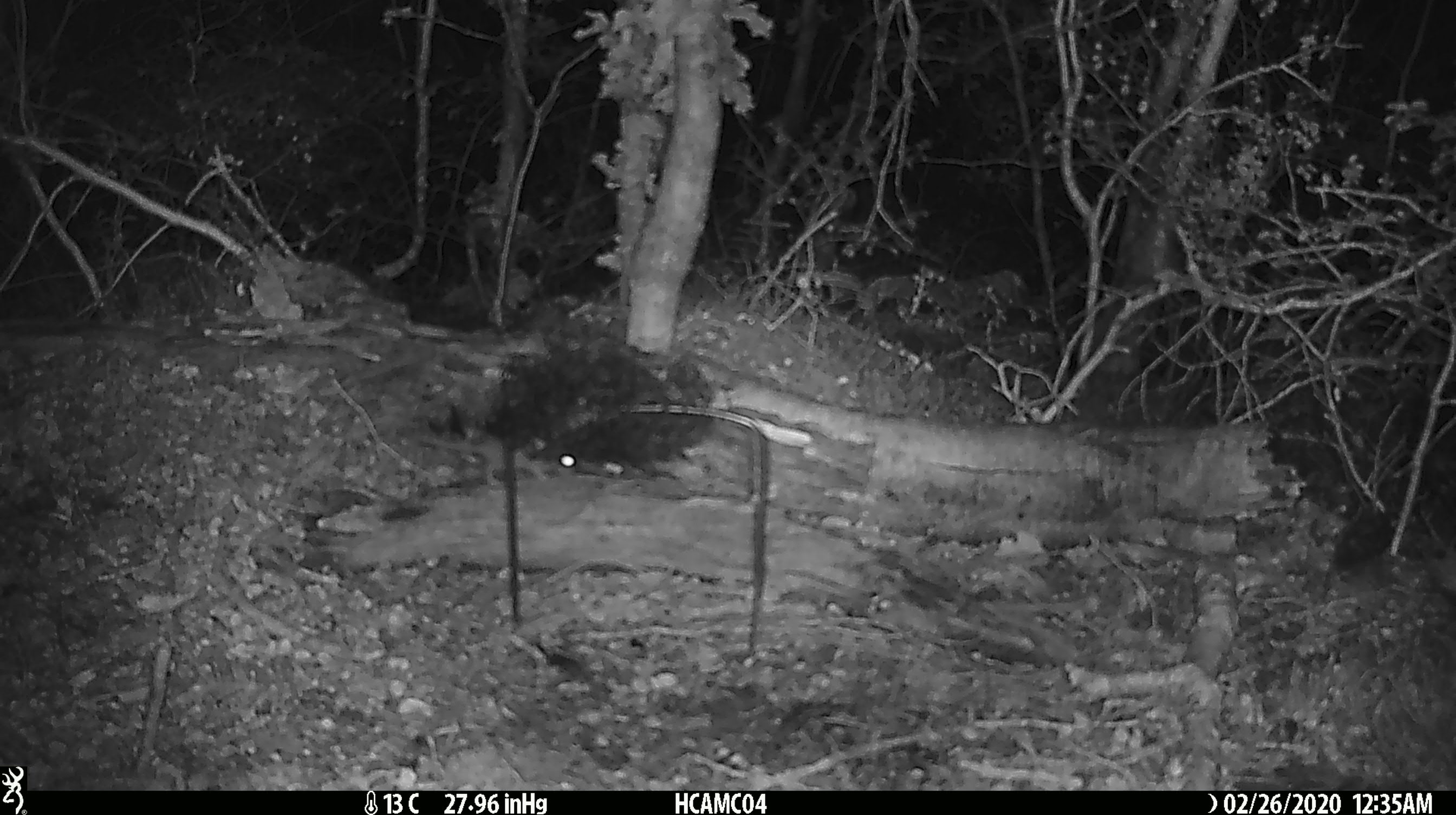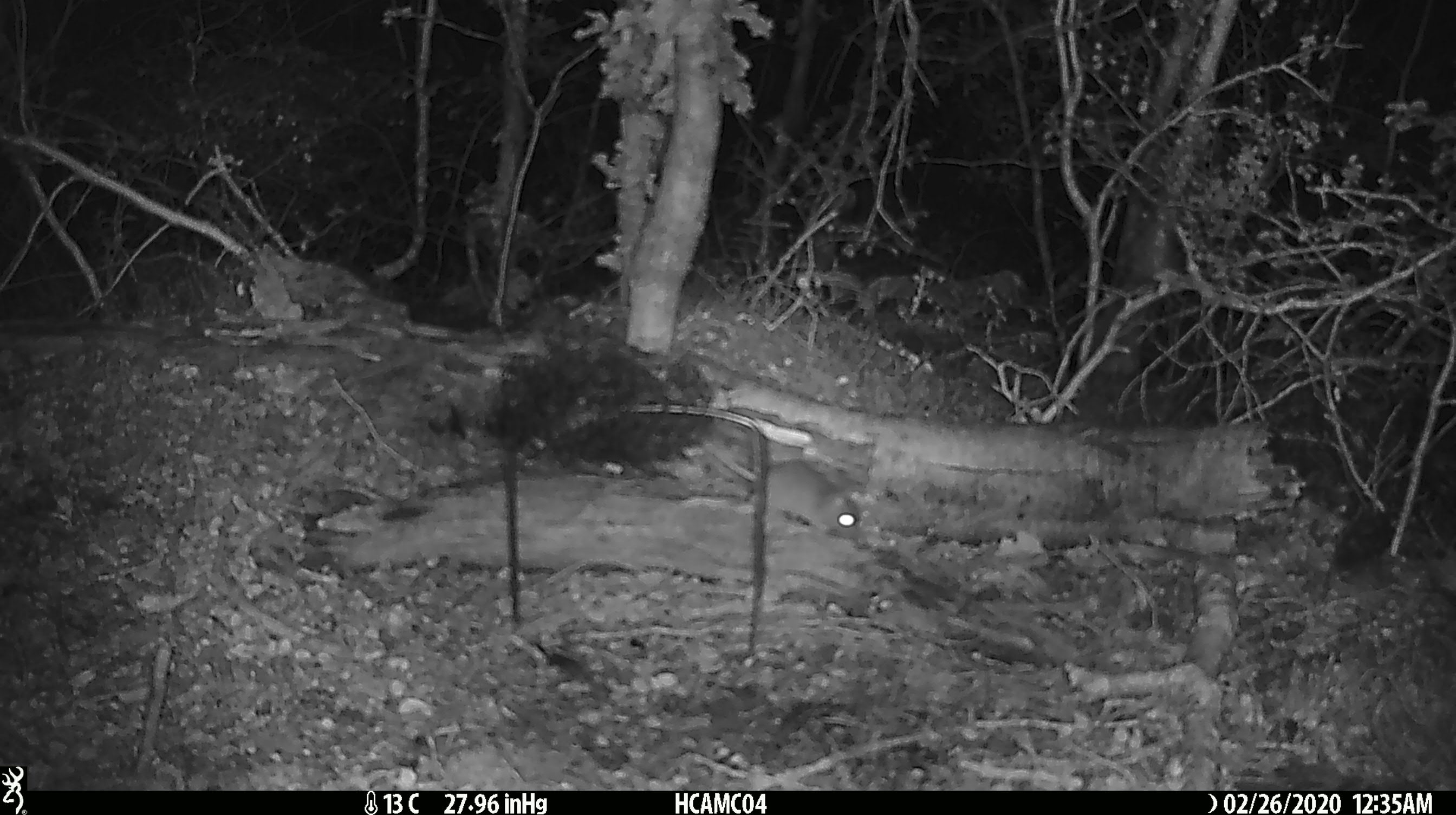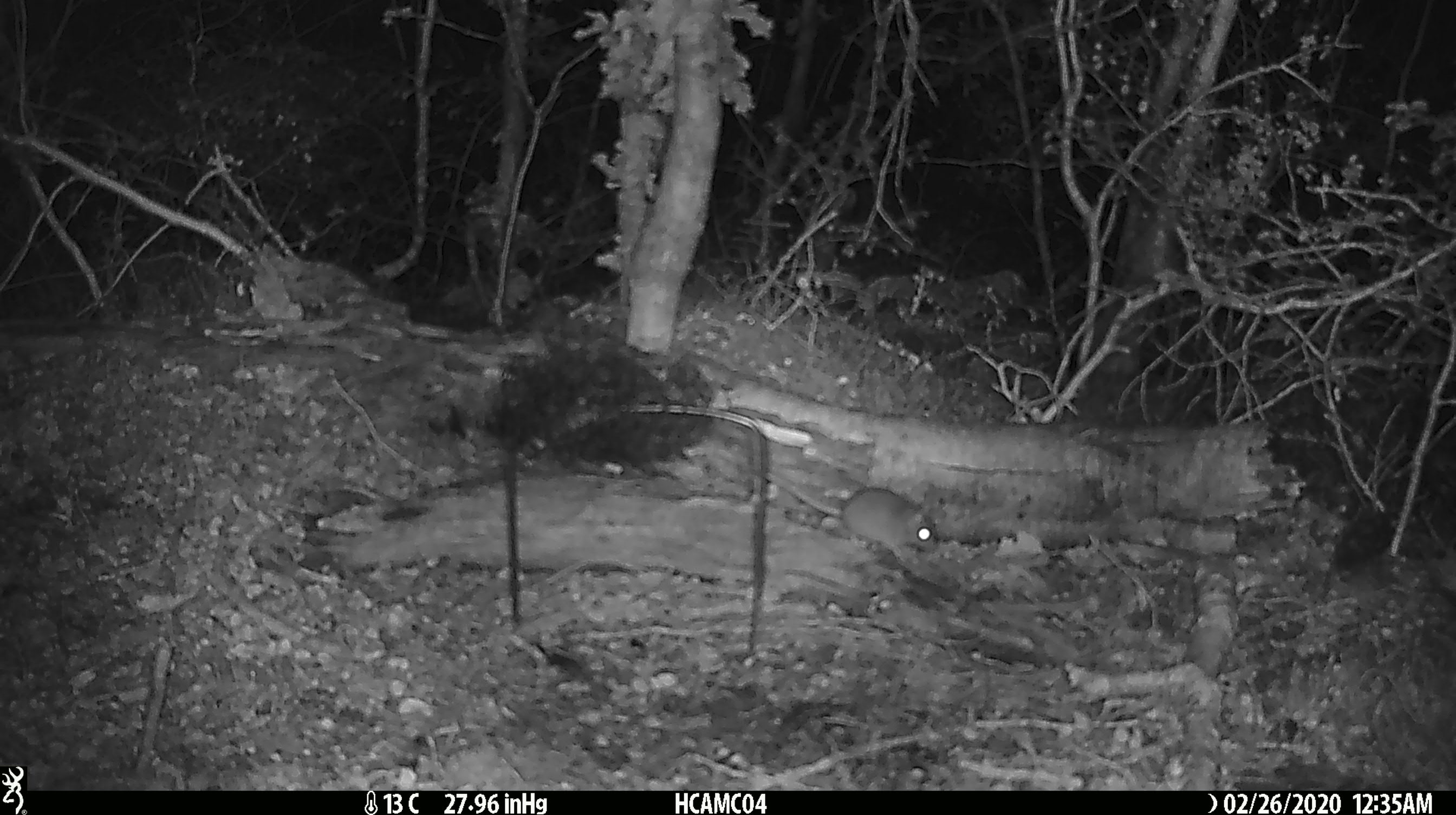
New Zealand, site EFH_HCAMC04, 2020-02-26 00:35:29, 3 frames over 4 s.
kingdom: Animalia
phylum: Chordata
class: Mammalia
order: Rodentia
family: Muridae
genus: Mus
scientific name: Mus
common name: mouse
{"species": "mouse (Mus)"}